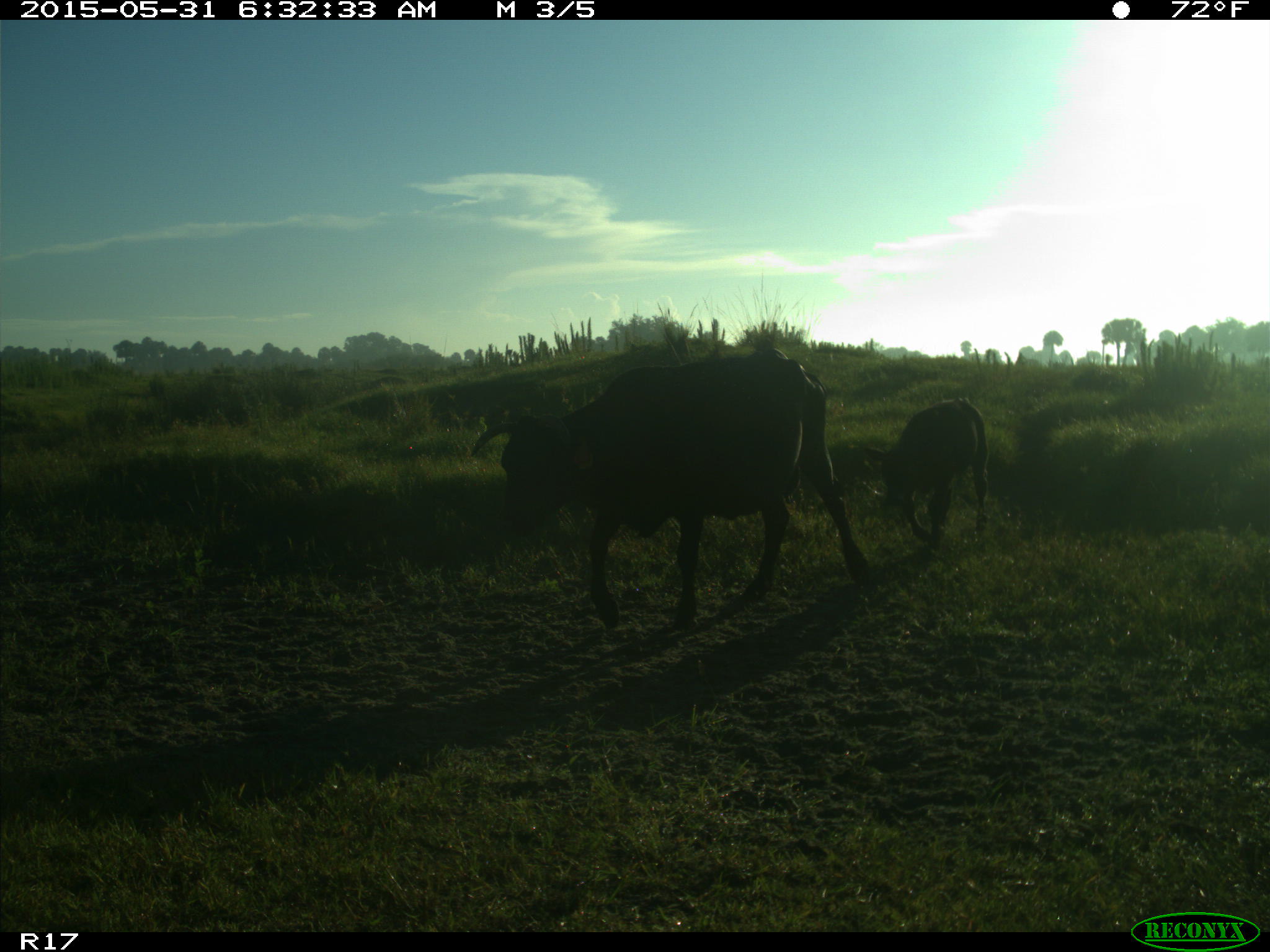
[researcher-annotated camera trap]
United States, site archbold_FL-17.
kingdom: Animalia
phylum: Chordata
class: Mammalia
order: Artiodactyla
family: Bovidae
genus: Bos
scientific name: Bos taurus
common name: domestic cow